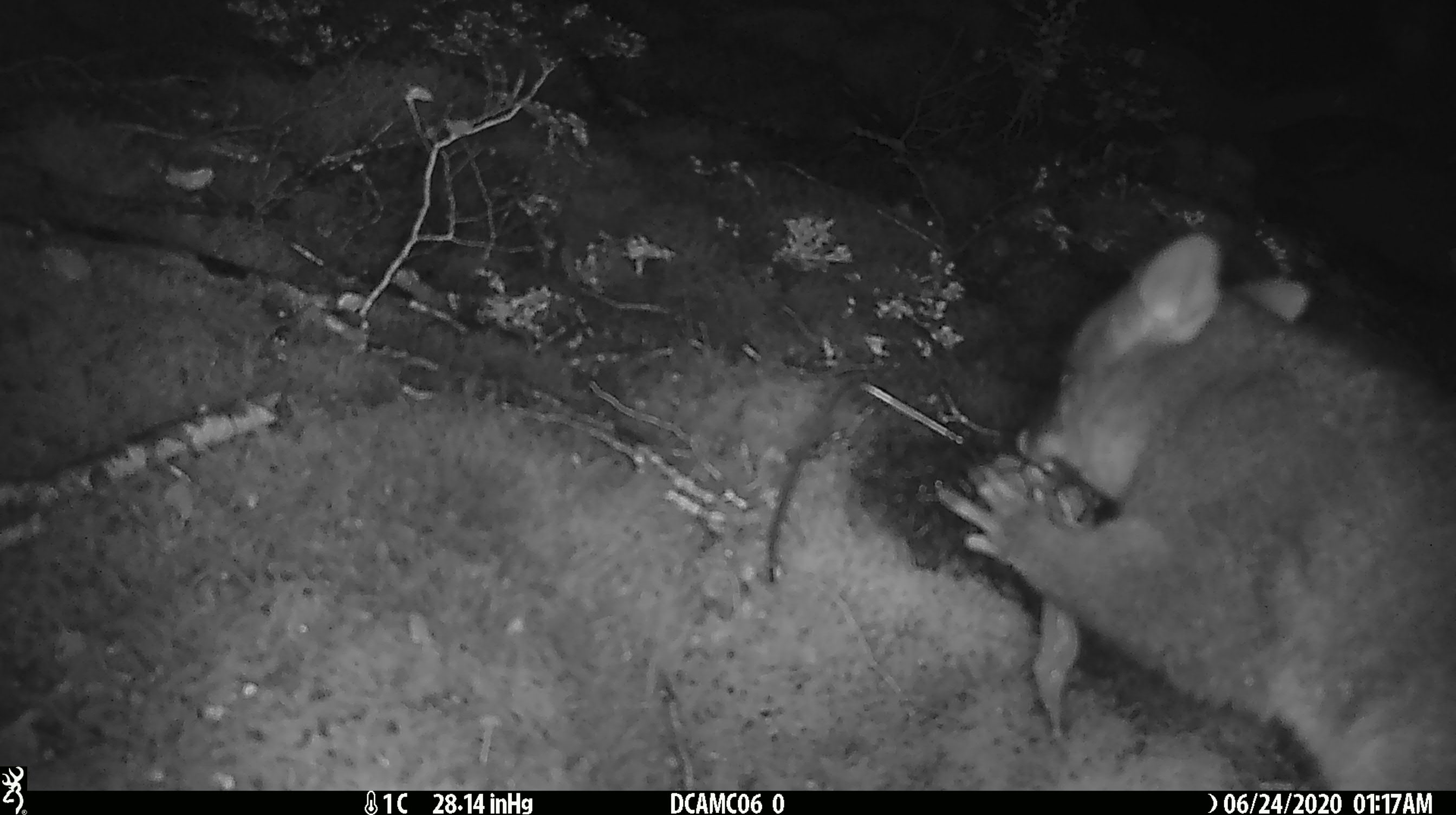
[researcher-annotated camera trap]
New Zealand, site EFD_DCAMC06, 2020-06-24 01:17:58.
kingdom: Animalia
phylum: Chordata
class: Mammalia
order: Diprotodontia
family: Phalangeridae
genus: Trichosurus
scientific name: Trichosurus vulpecula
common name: common brushtail possum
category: possum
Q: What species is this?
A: Possum (common brushtail possum) (Trichosurus vulpecula).